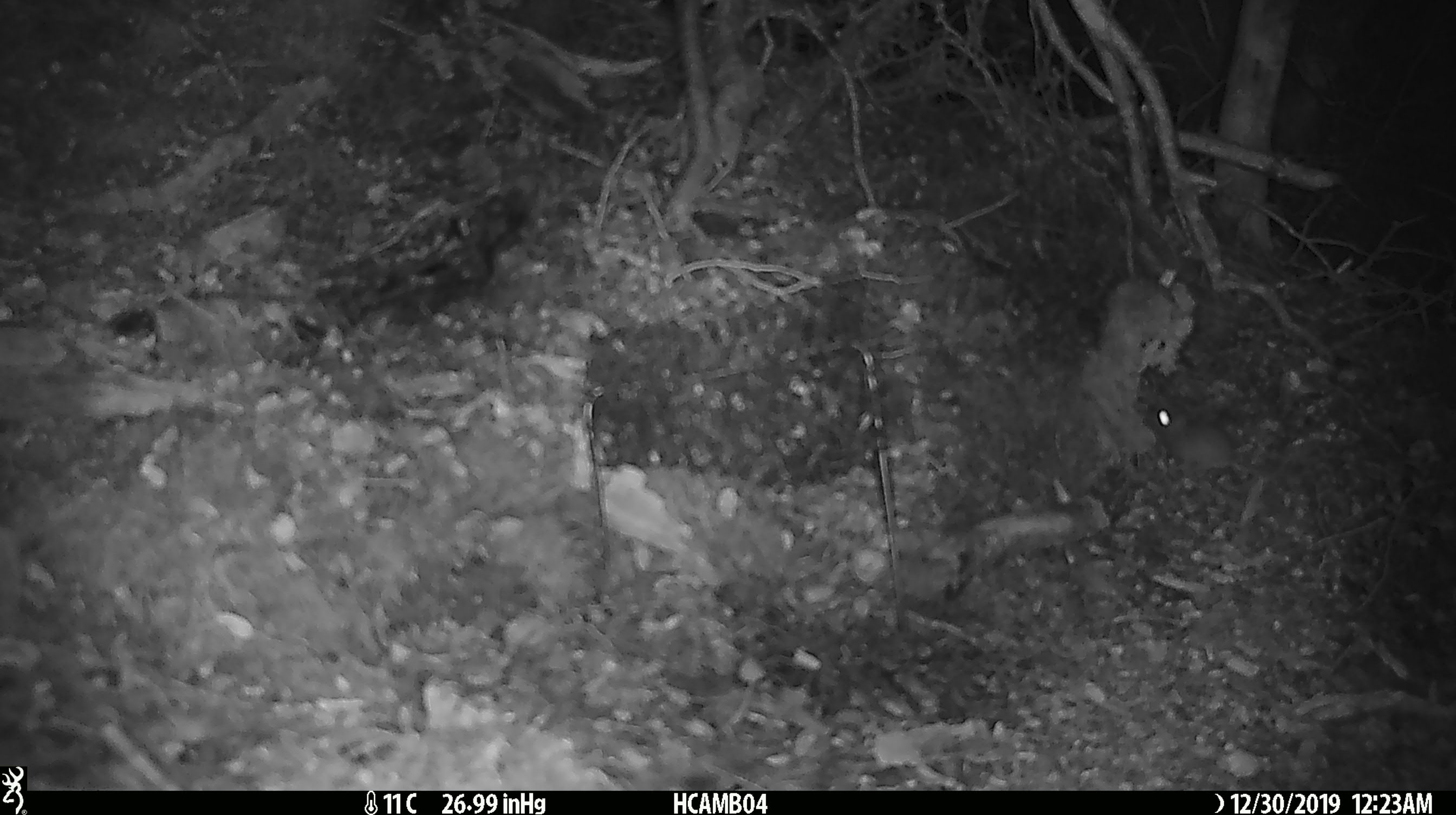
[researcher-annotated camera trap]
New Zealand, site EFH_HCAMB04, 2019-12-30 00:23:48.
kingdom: Animalia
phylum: Chordata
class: Mammalia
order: Rodentia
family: Muridae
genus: Mus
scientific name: Mus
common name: mouse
Mouse (Mus).